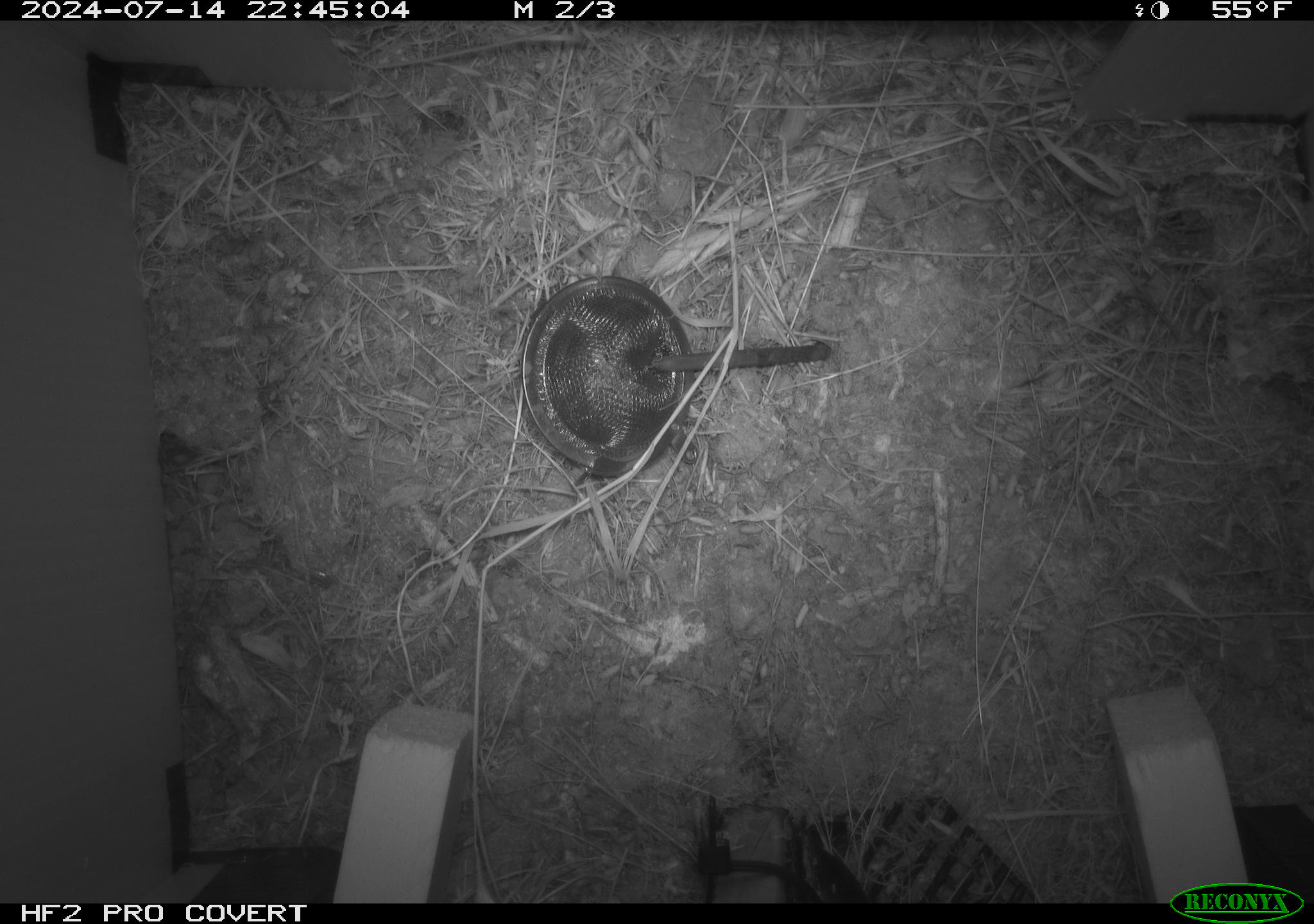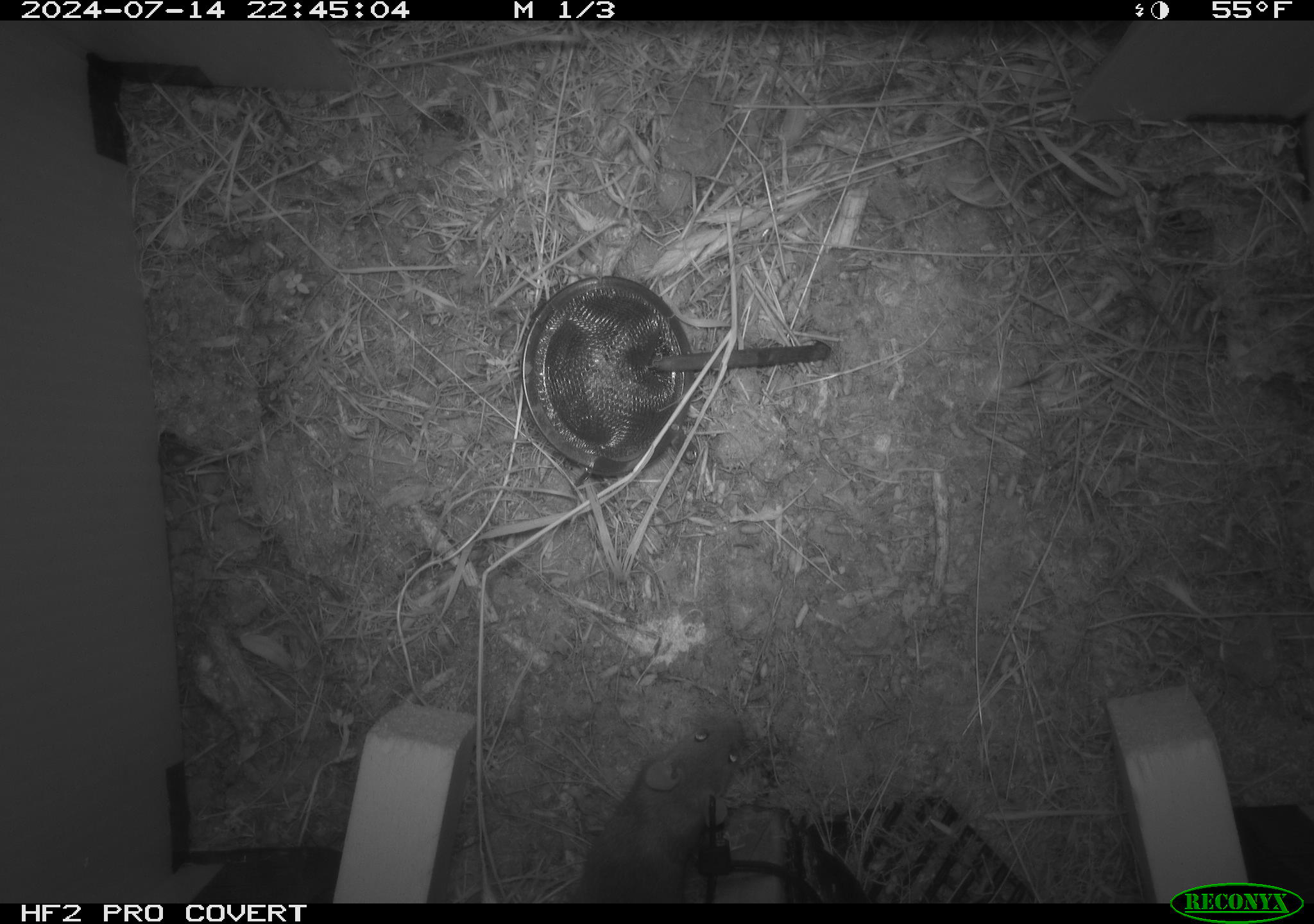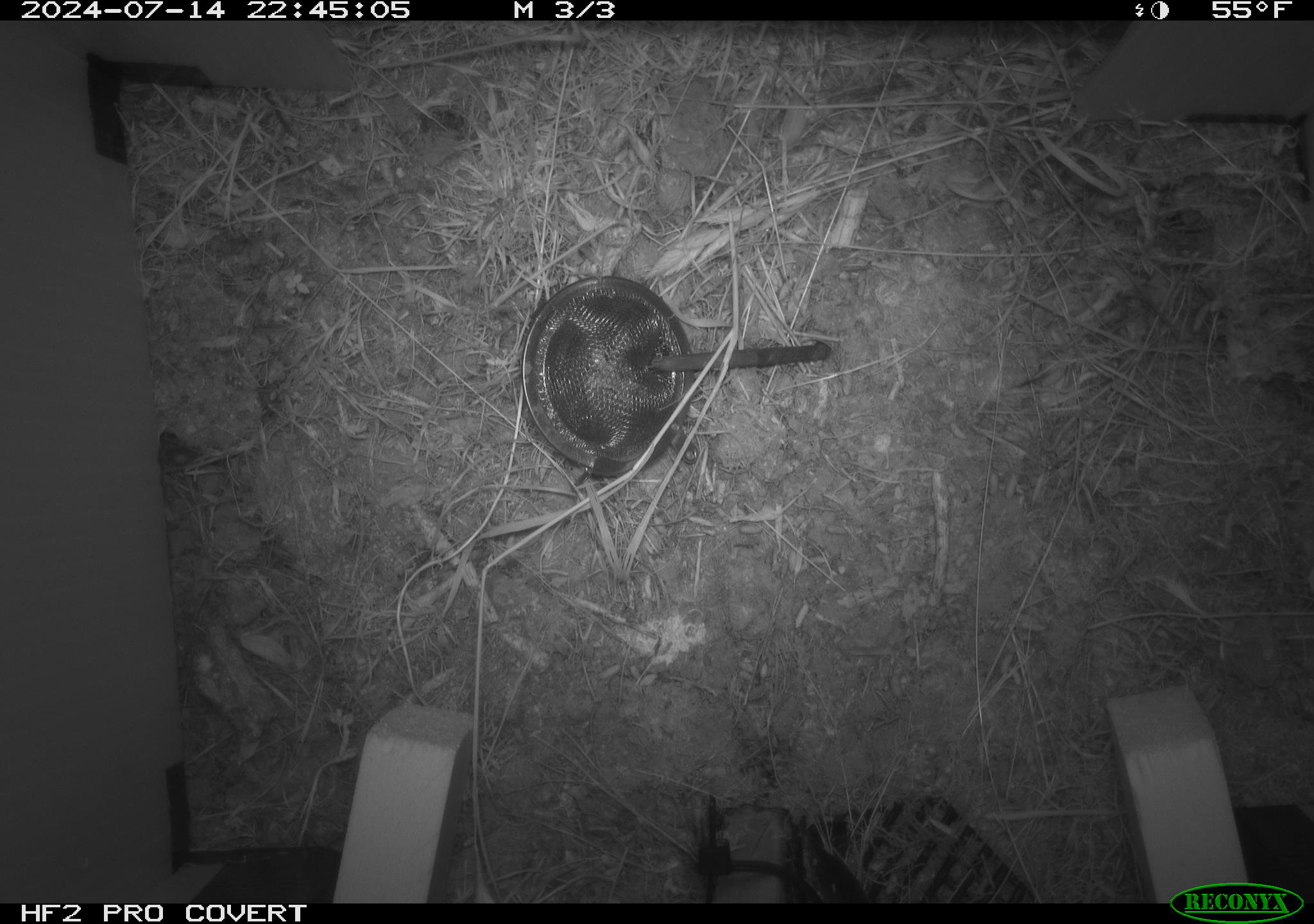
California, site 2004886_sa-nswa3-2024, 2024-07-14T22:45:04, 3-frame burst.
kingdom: Animalia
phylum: Chordata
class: Mammalia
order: Rodentia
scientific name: Rodentia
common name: rodent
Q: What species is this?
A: Rodent (Rodentia).